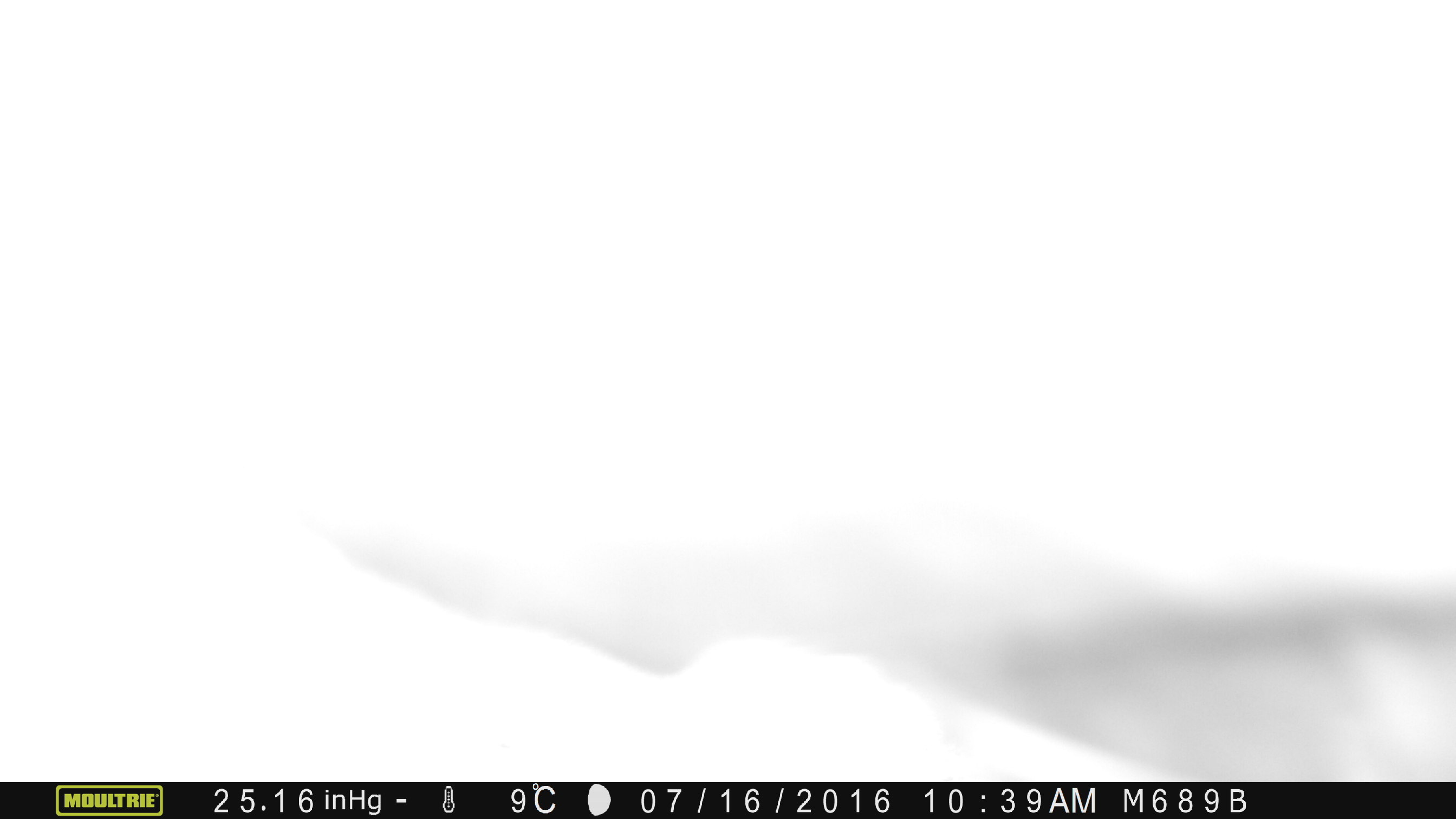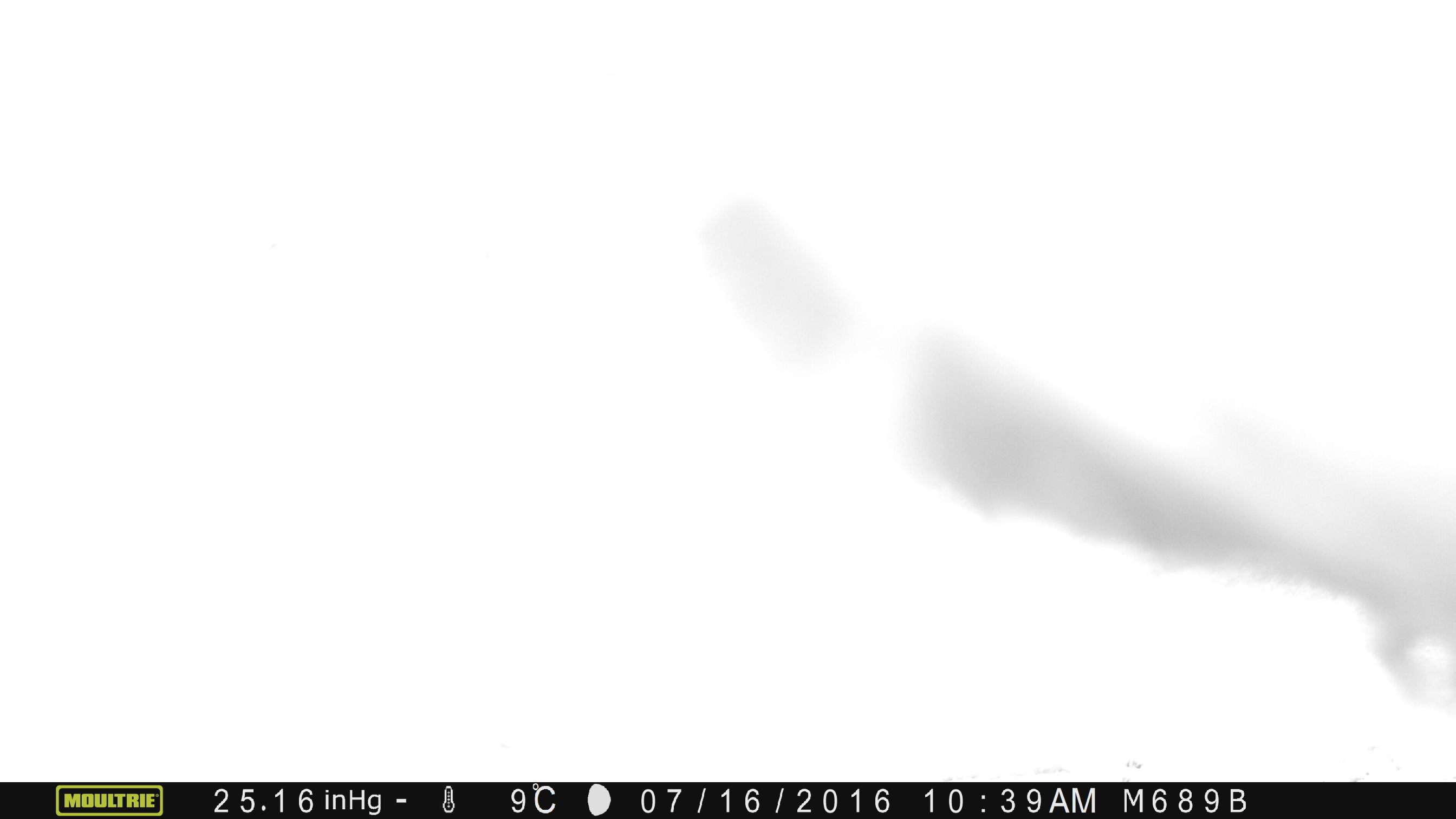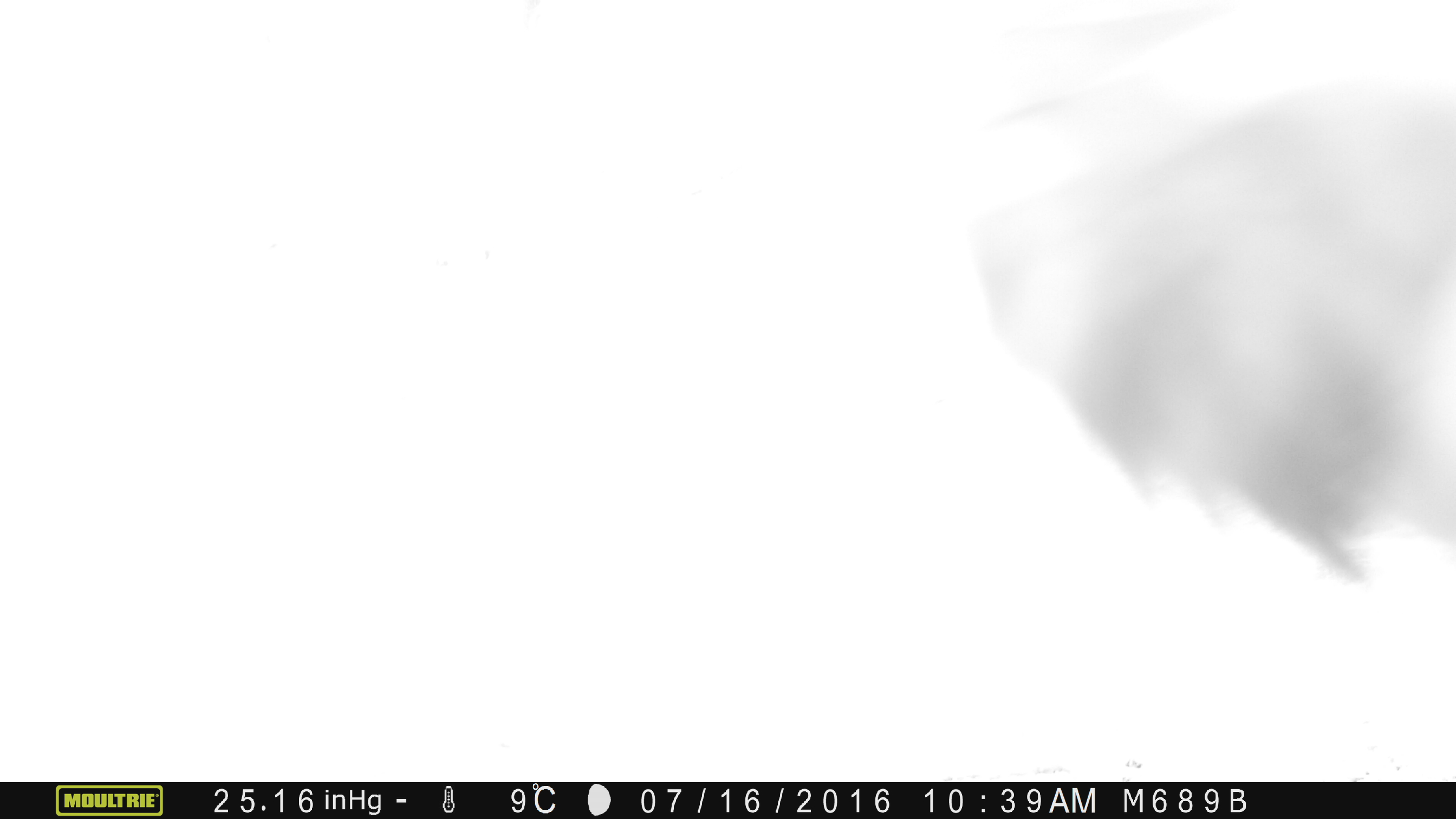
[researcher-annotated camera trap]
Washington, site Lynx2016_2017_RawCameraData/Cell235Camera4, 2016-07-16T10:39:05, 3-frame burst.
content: unidentified animal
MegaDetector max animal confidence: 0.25